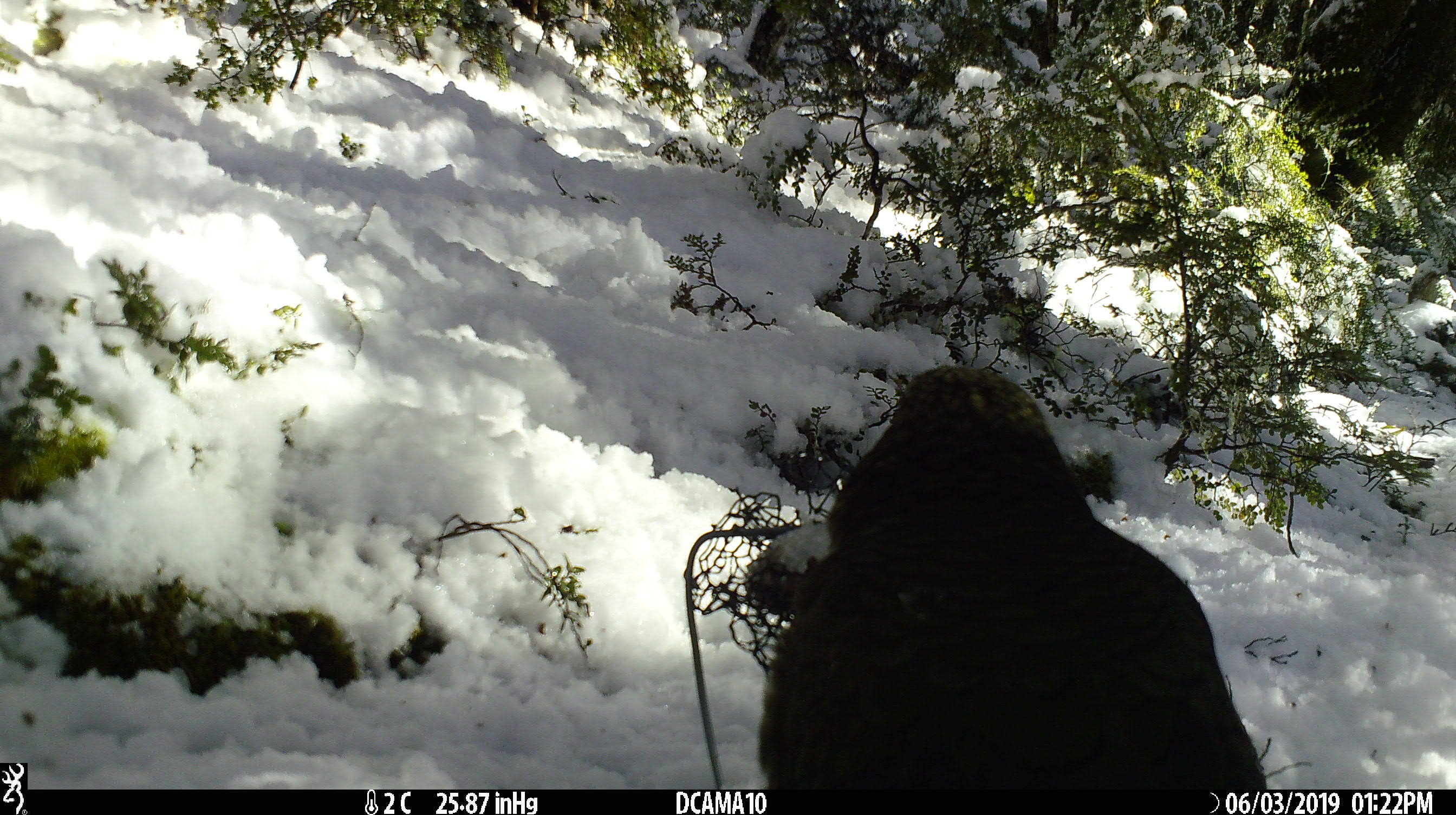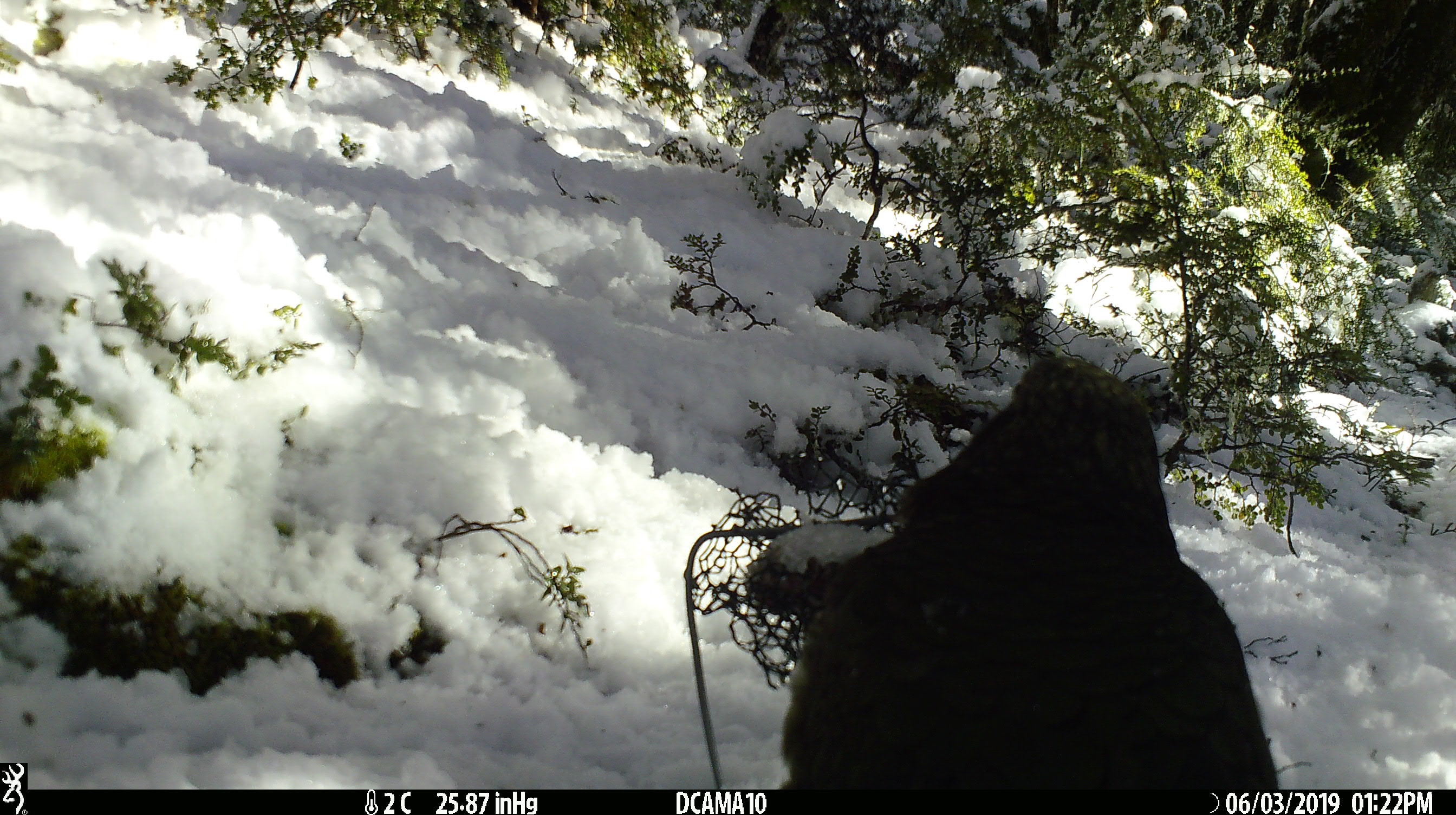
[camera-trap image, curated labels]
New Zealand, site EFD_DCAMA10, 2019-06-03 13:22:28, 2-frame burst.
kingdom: Animalia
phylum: Chordata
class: Aves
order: Psittaciformes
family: Strigopidae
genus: Nestor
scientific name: Nestor notabilis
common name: kea